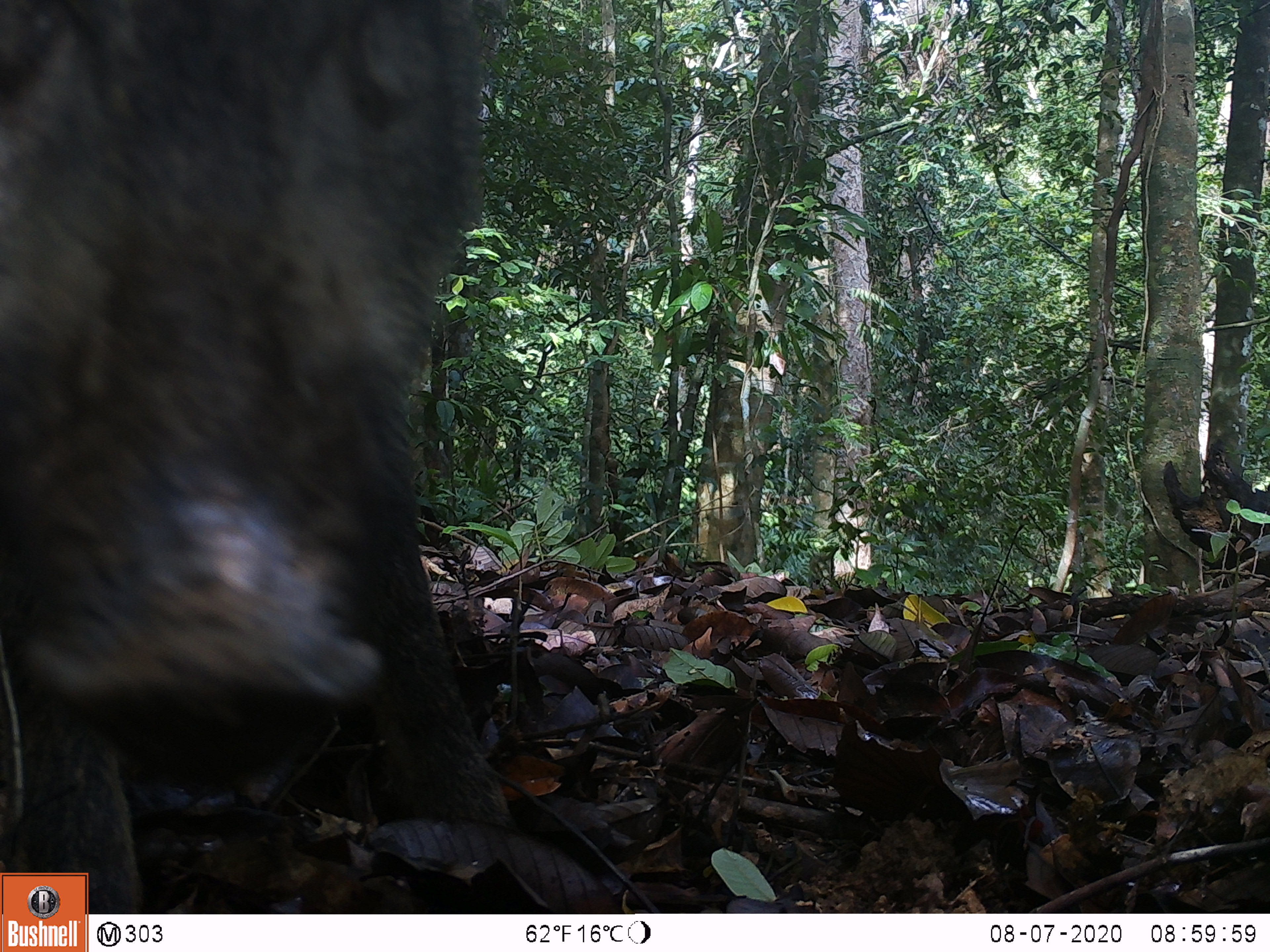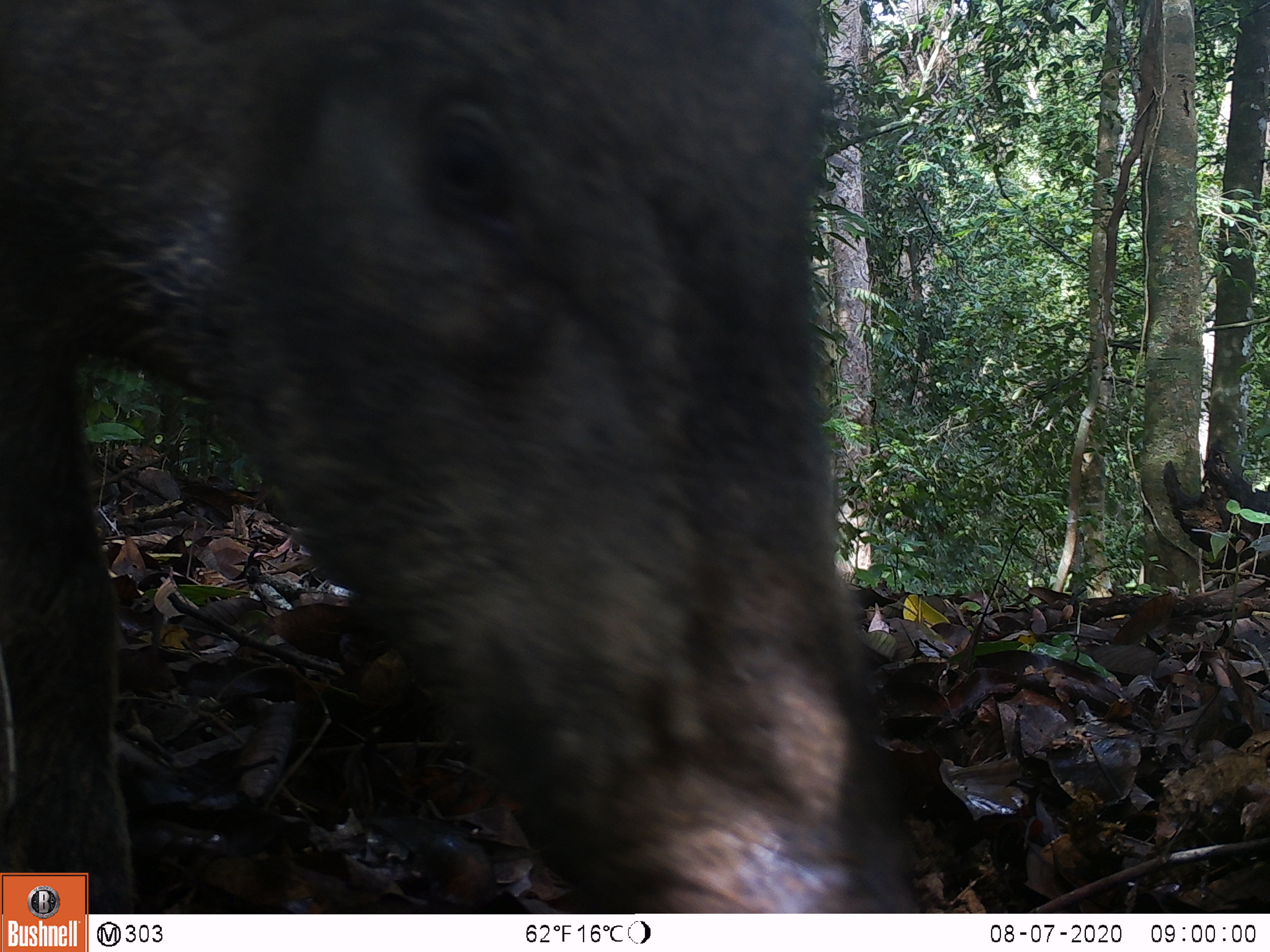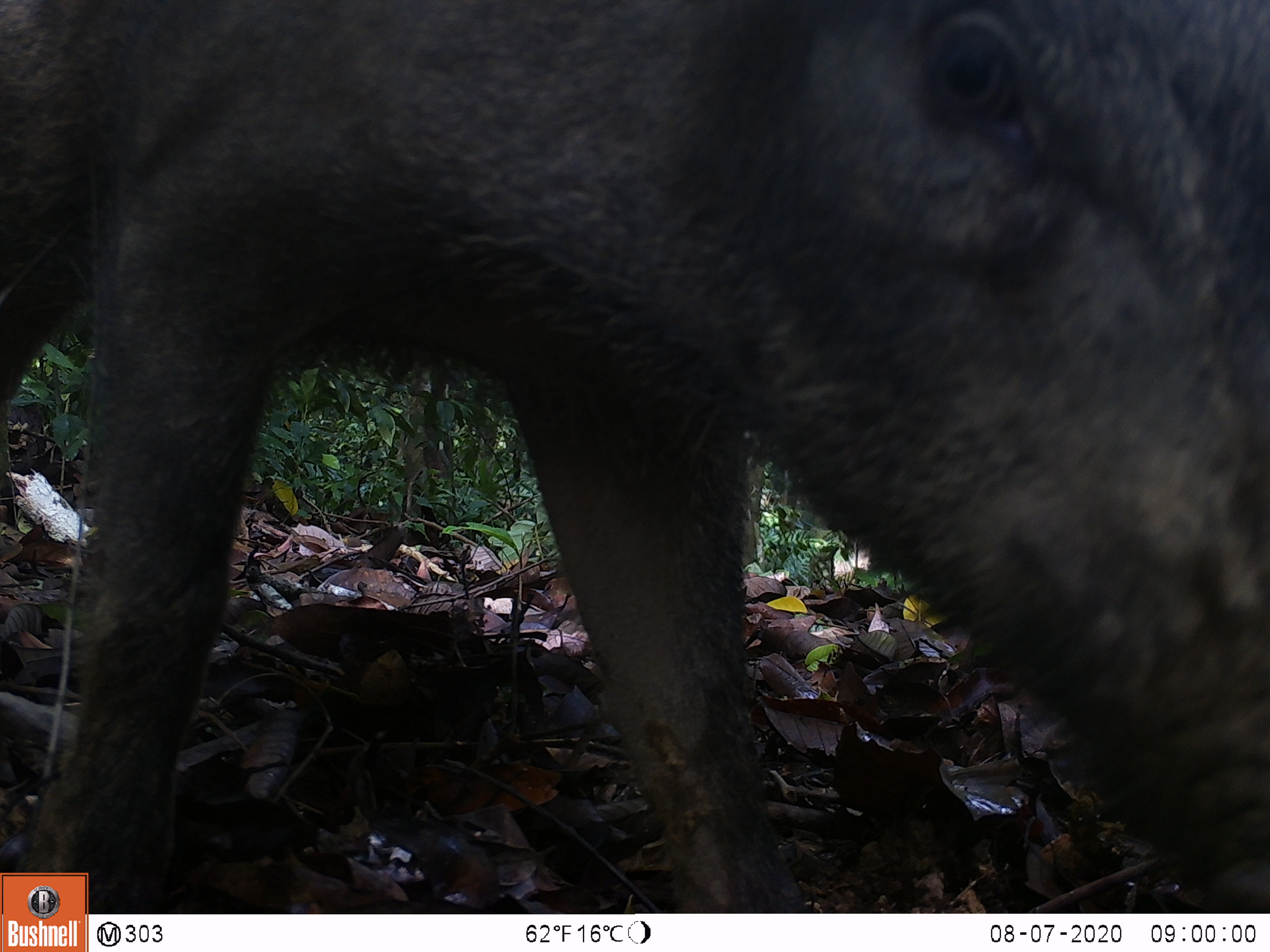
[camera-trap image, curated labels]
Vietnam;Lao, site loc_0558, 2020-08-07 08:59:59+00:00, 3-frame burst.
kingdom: Animalia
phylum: Chordata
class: Mammalia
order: Artiodactyla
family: Suidae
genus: Sus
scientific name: Sus scrofa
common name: eurasian wild pig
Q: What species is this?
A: Eurasian wild pig (Sus scrofa).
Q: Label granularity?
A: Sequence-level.